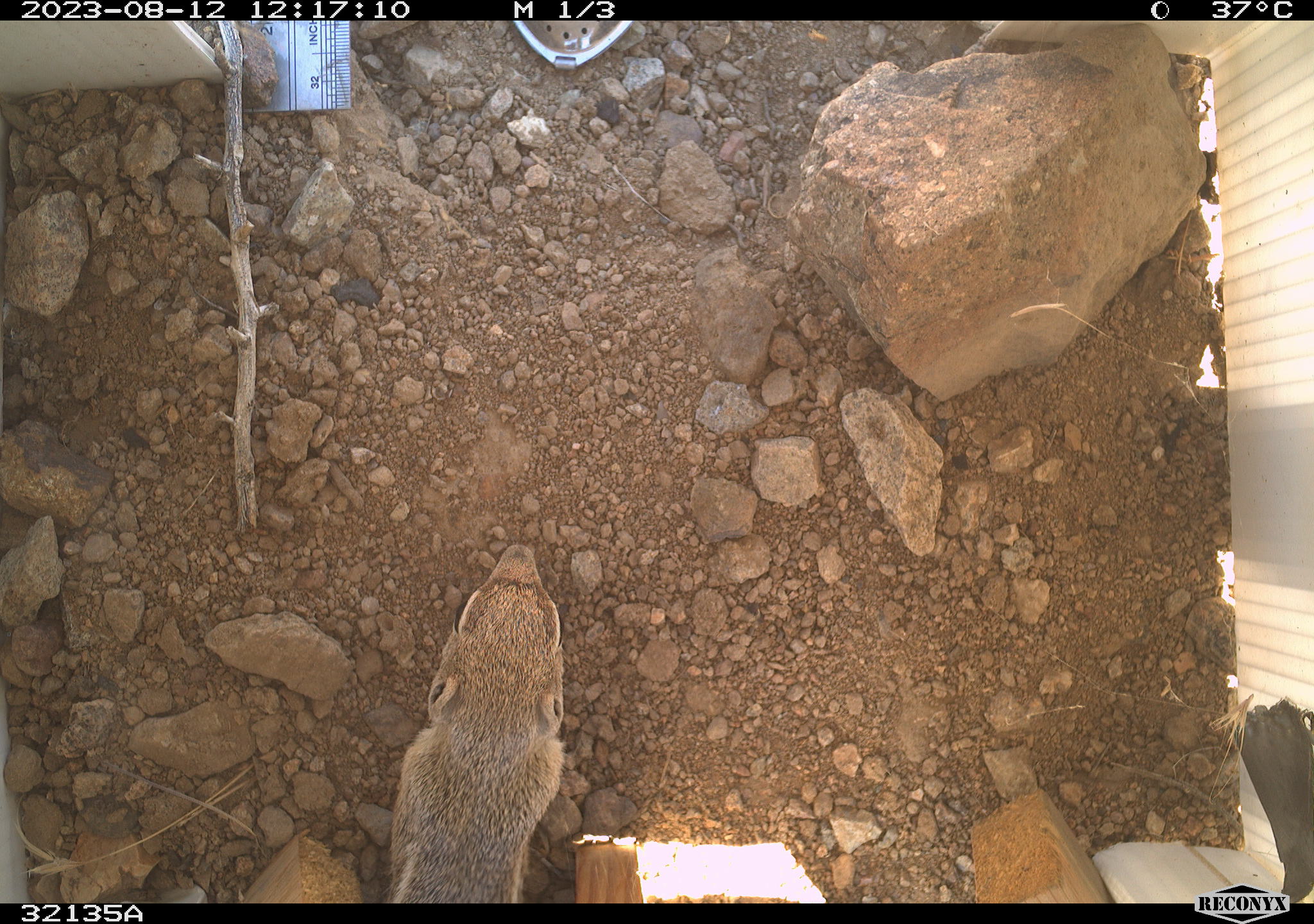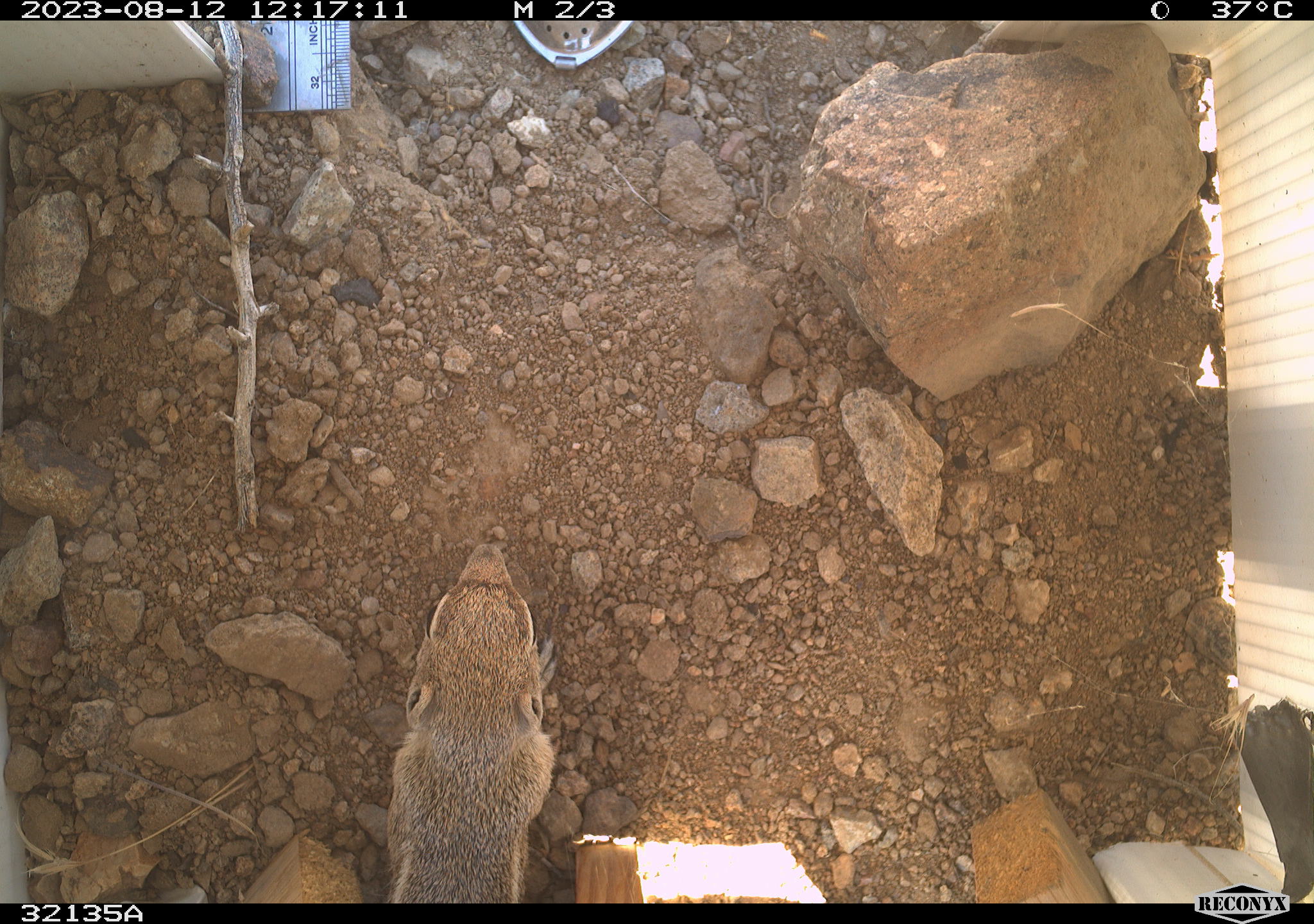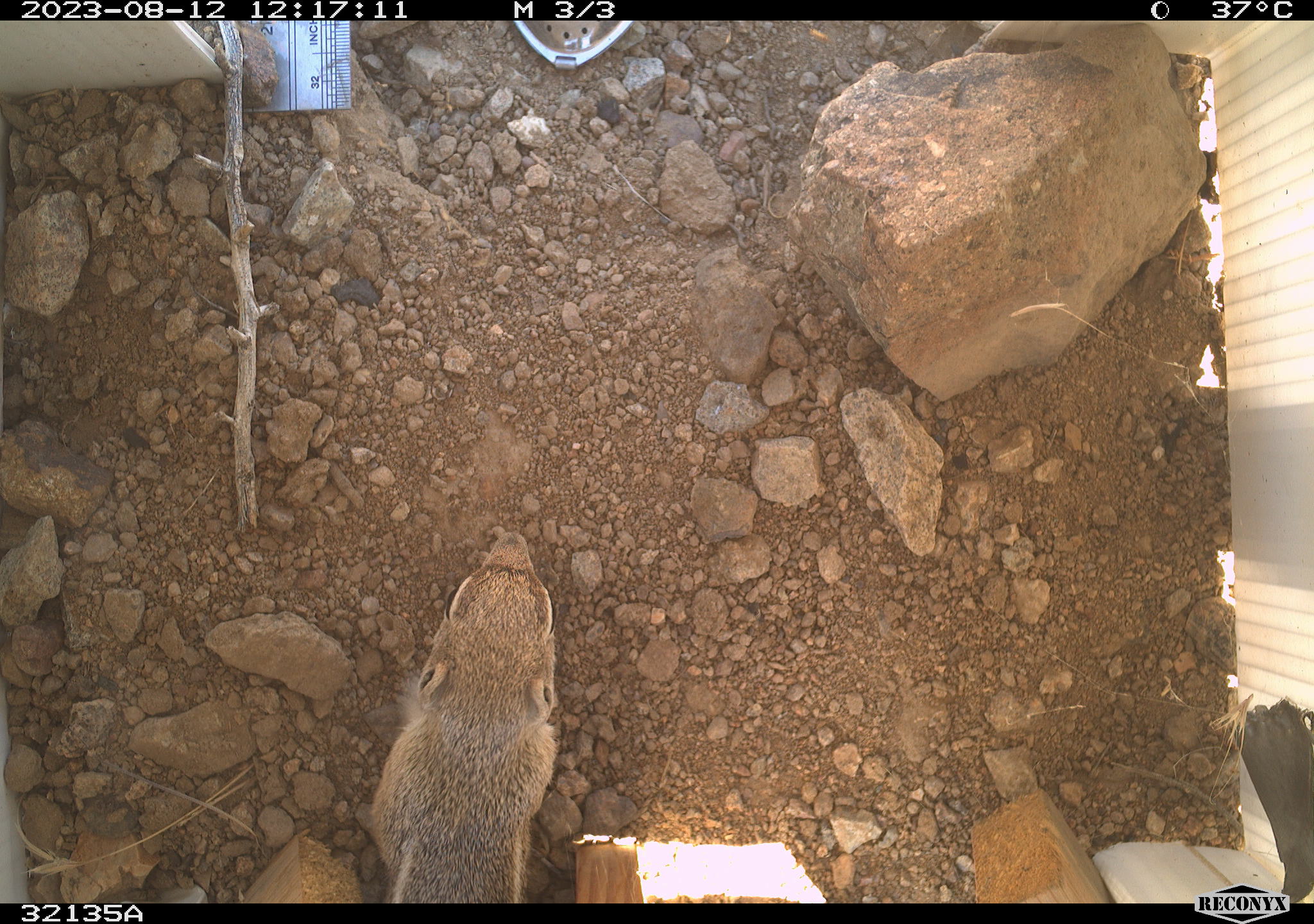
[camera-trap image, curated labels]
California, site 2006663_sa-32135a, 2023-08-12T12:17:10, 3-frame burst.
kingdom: Animalia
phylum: Chordata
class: Mammalia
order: Rodentia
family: Sciuridae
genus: Ammospermophilus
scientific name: Ammospermophilus leucurus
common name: white-tailed antelope squirrel